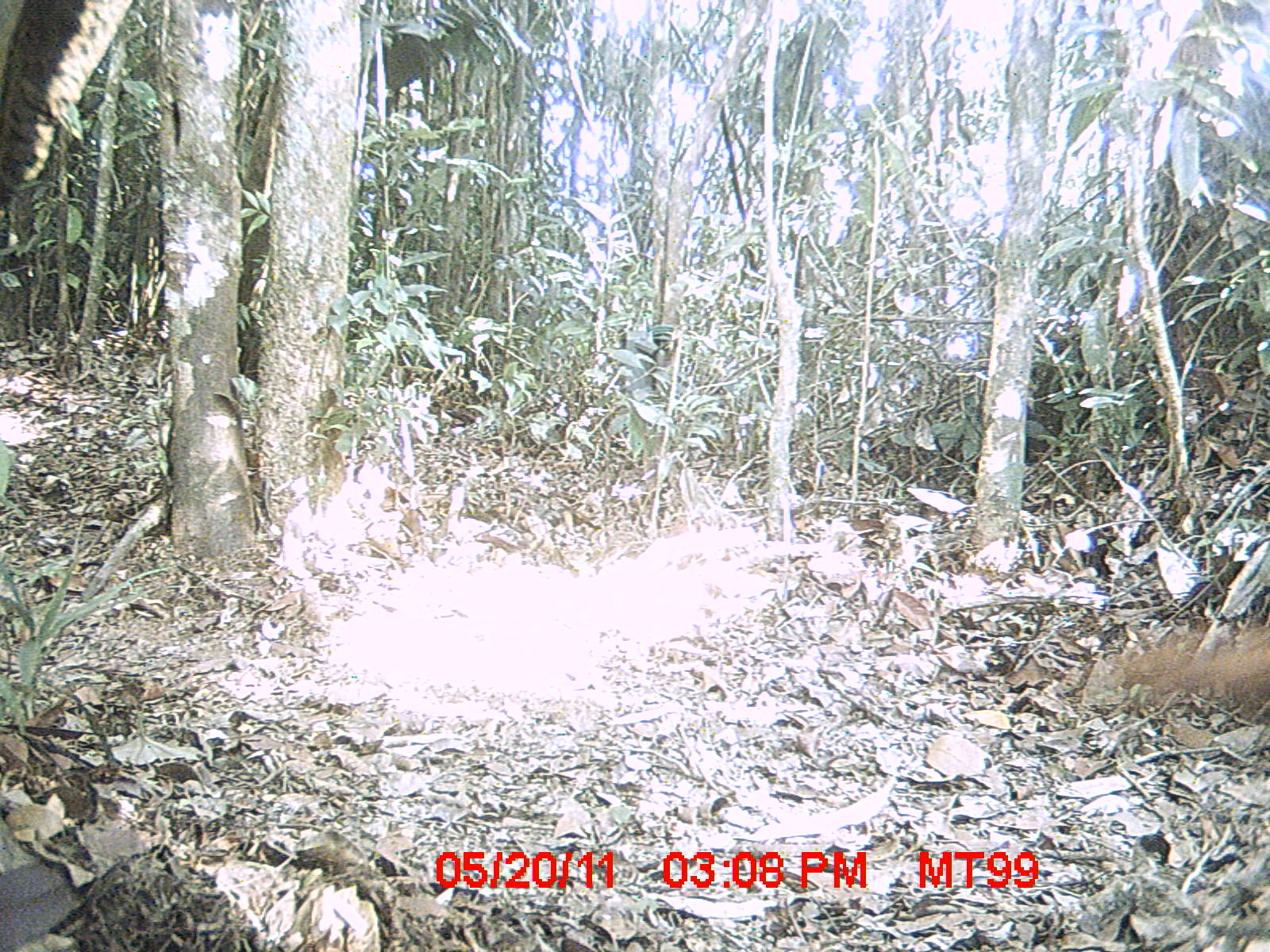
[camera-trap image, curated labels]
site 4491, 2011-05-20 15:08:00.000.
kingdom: Animalia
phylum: Chordata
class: Mammalia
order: Carnivora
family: Eupleridae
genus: Galidia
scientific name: Galidia elegans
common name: ring-tailed vontsira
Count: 1.